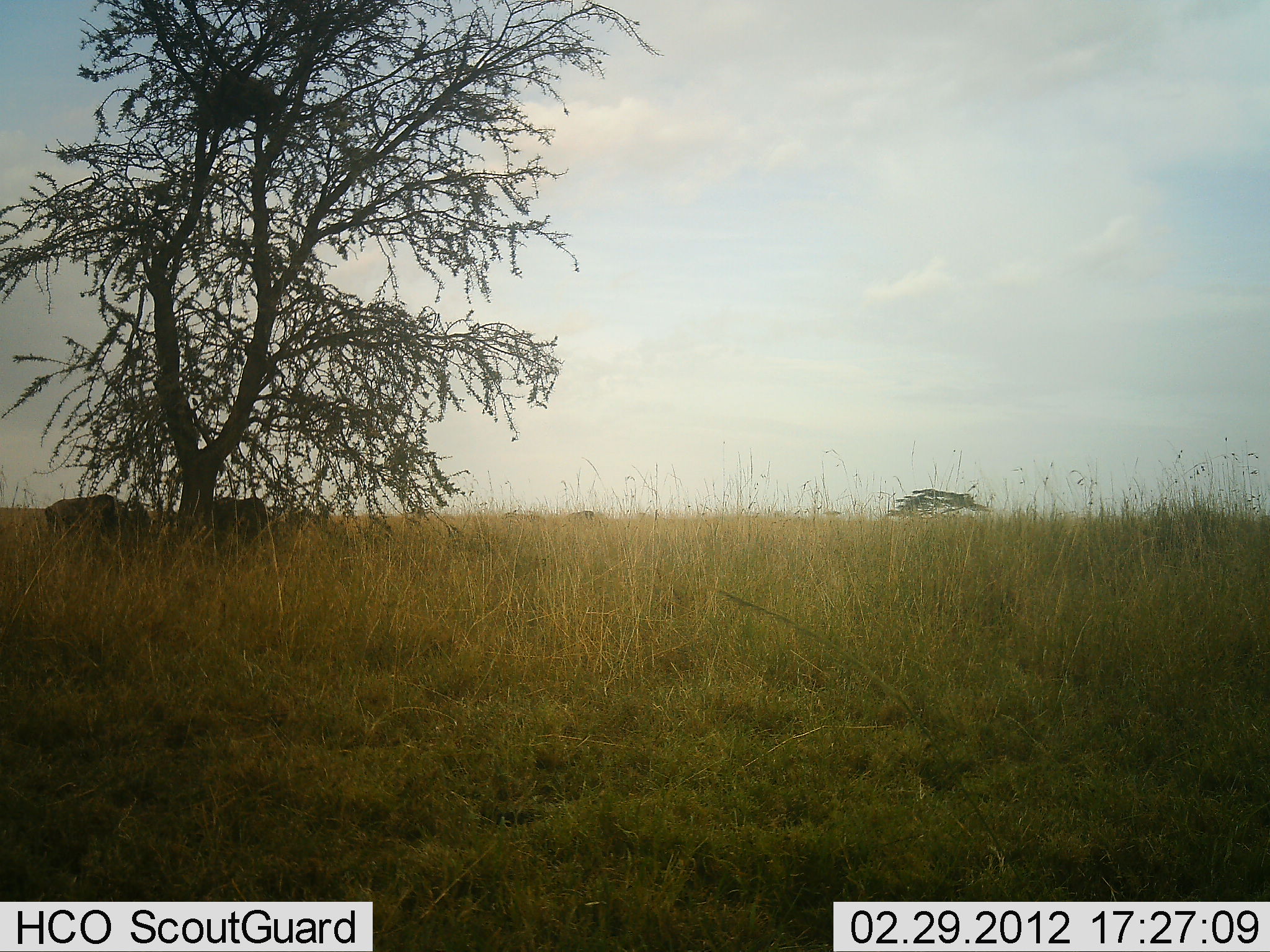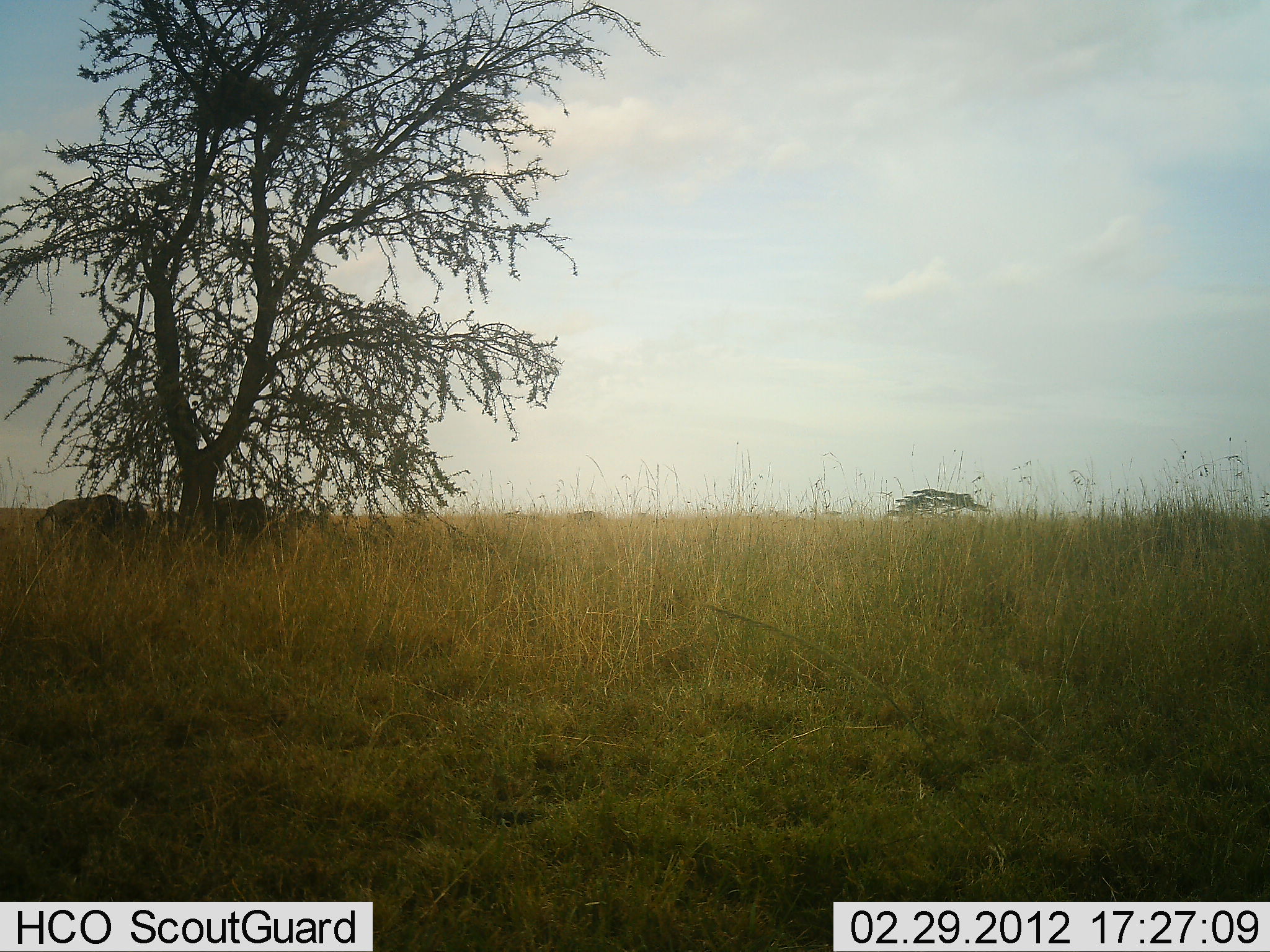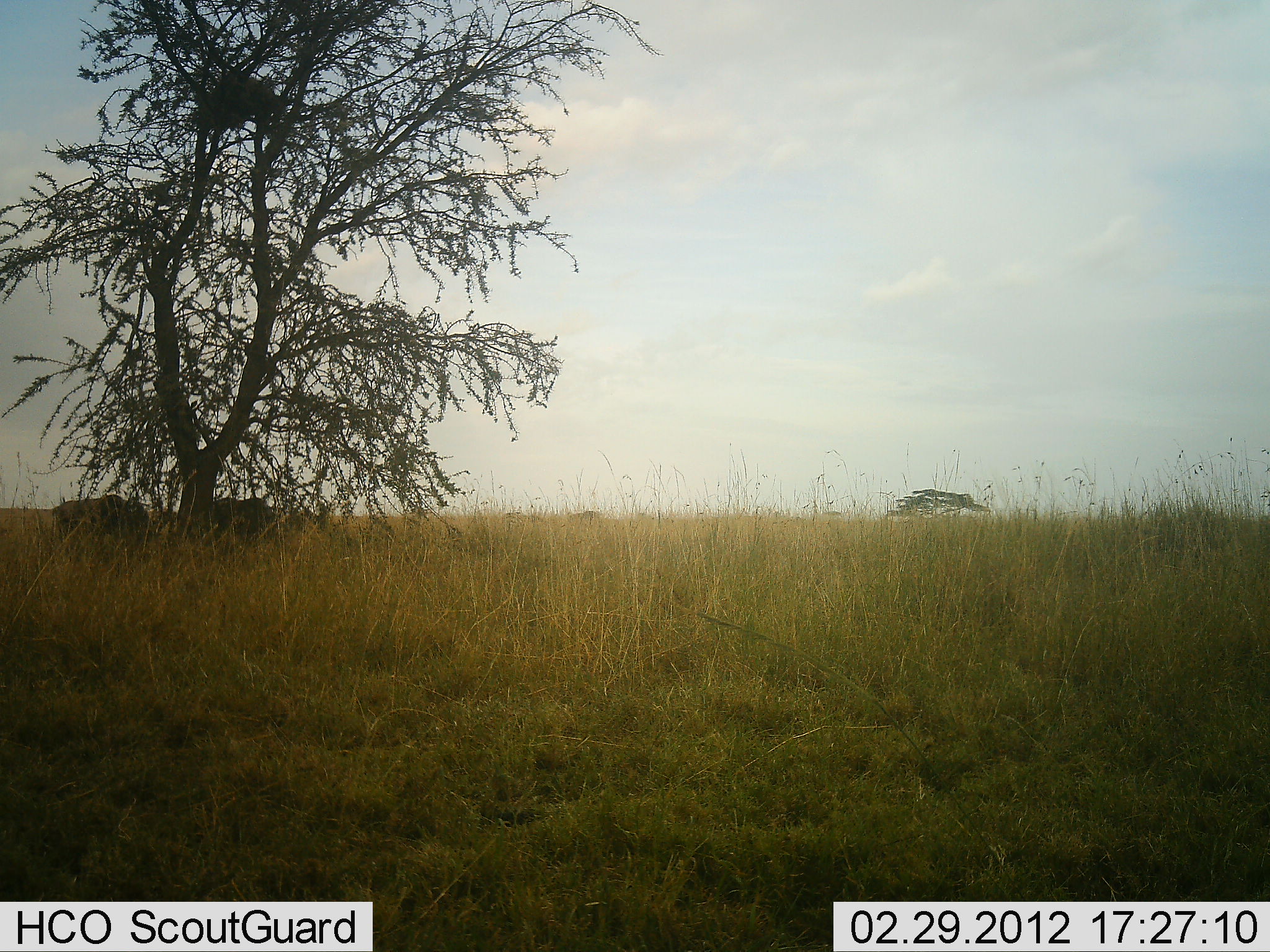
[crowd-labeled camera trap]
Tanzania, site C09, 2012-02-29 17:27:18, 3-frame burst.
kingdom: Animalia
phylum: Chordata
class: Mammalia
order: Artiodactyla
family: Bovidae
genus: Connochaetes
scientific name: Connochaetes taurinus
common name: blue wildebeest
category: wildebeest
Wildebeest (blue wildebeest) (Connochaetes taurinus), count 2. Behavior (volunteer vote fractions): standing 80%, resting 0%, moving 7%, interacting 0%. Young present (vote fraction): 0%. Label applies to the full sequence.